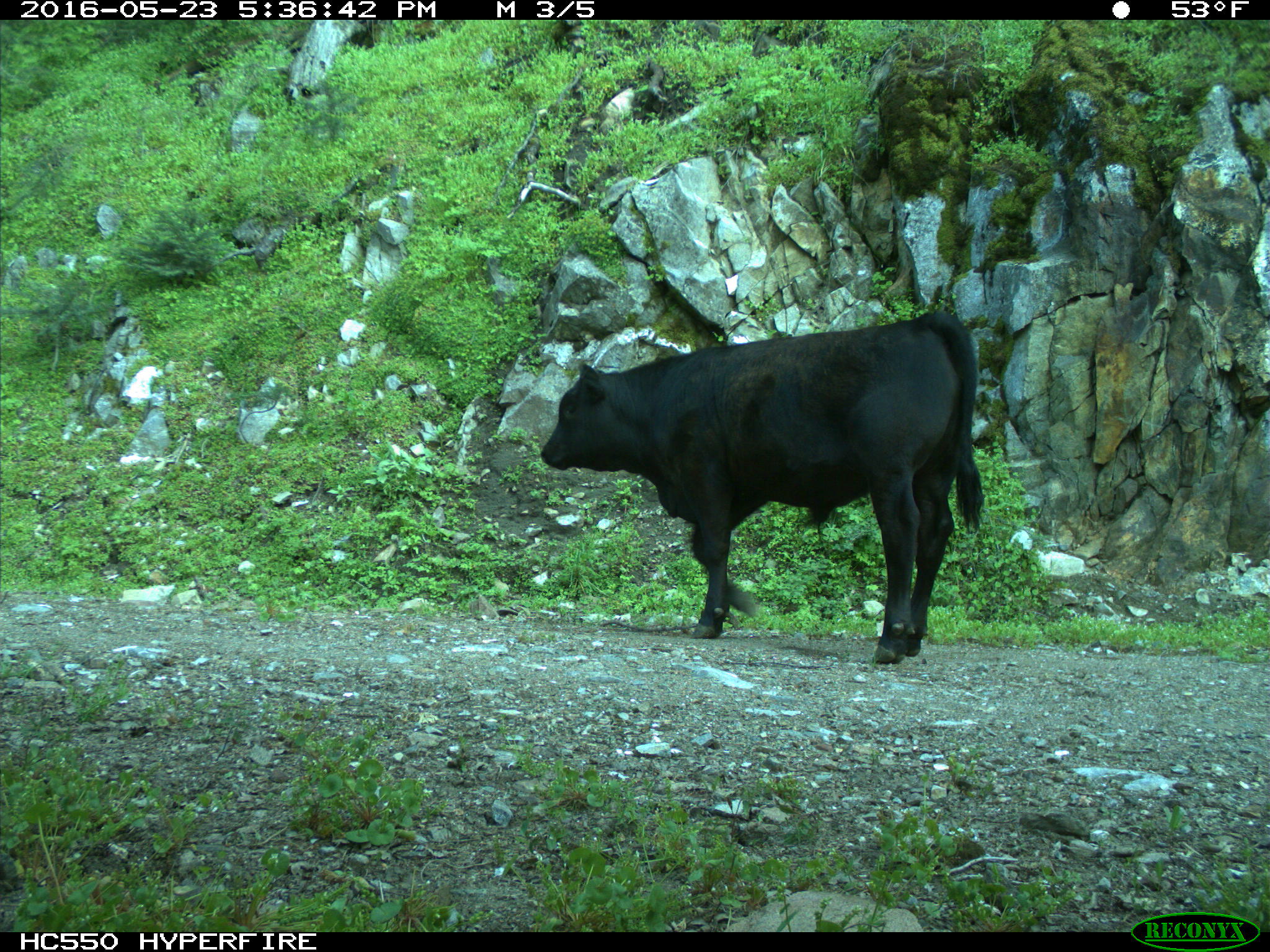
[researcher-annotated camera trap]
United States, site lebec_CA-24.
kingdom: Animalia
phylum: Chordata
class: Mammalia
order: Artiodactyla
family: Bovidae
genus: Bos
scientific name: Bos taurus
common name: domestic cow